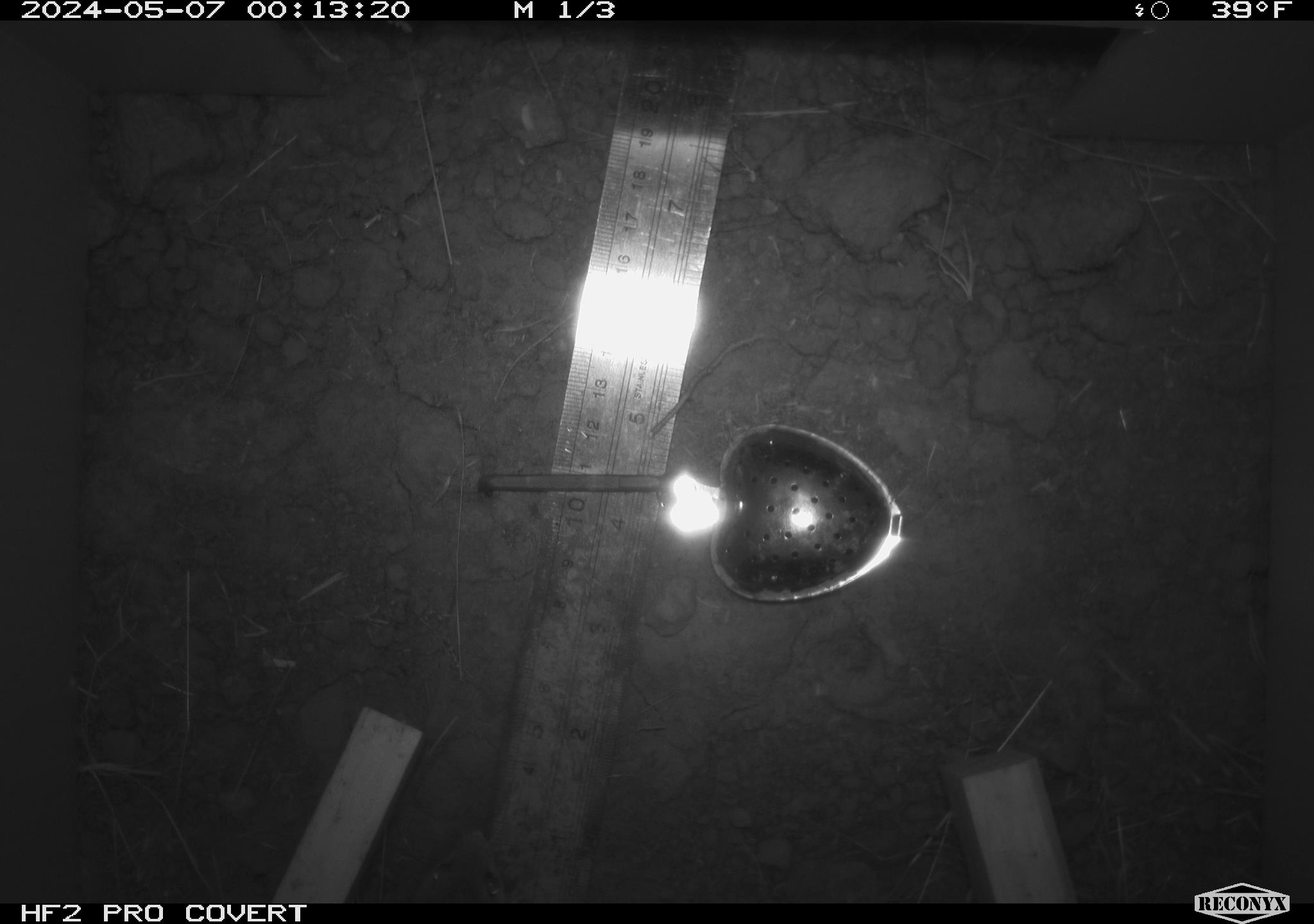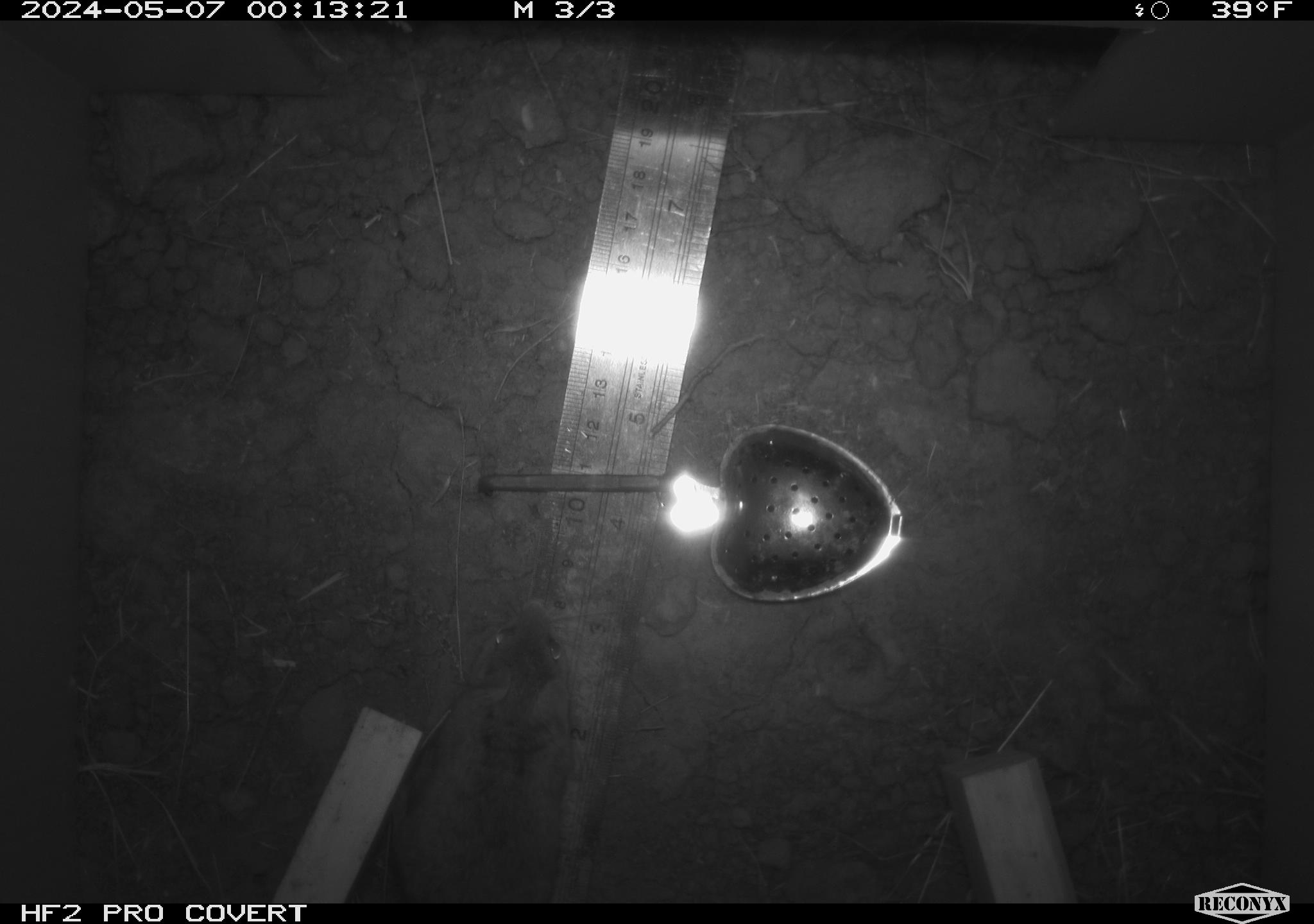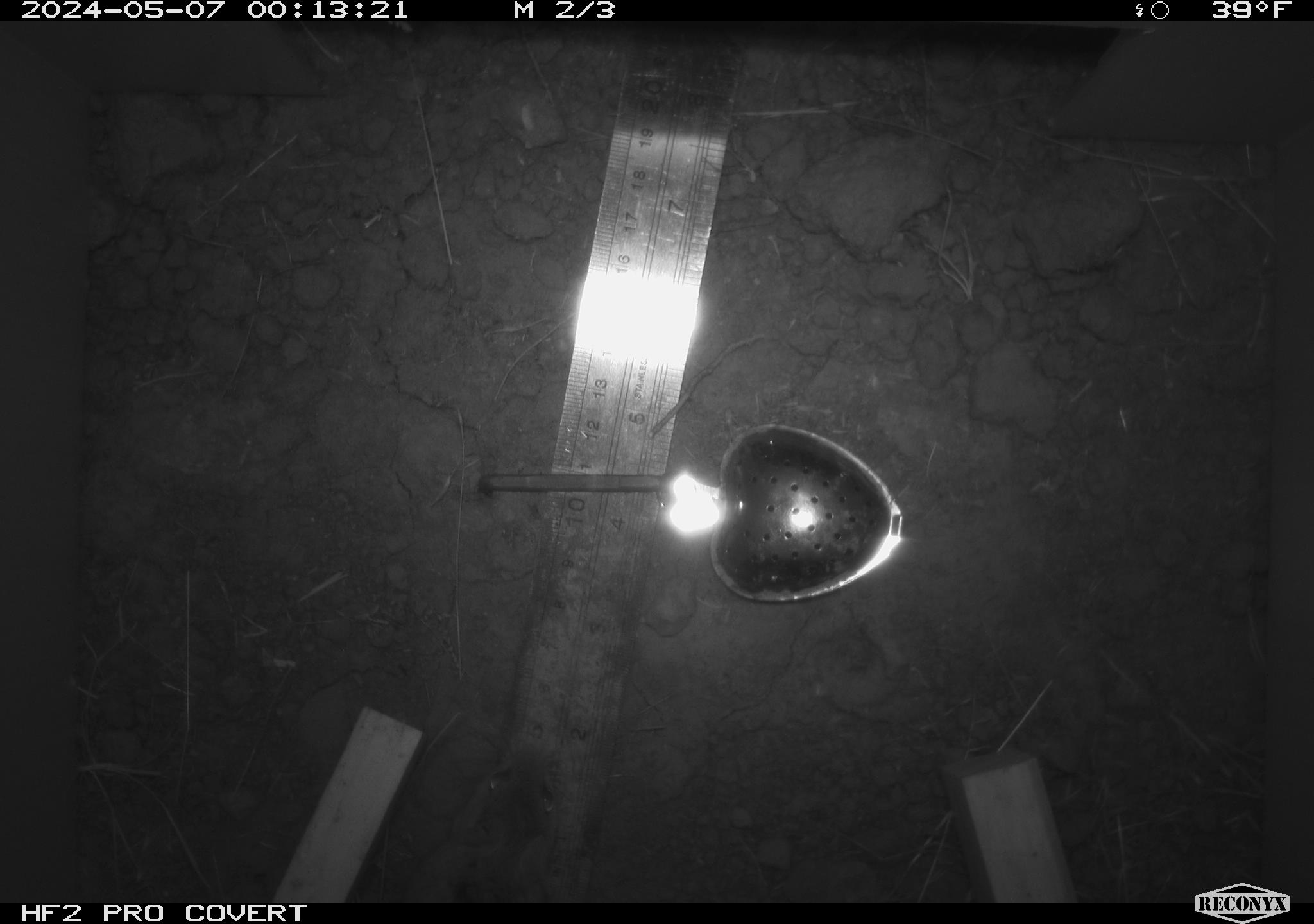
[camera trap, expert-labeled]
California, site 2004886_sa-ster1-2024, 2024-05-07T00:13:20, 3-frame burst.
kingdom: Animalia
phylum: Chordata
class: Mammalia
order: Rodentia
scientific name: Rodentia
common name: mouse species